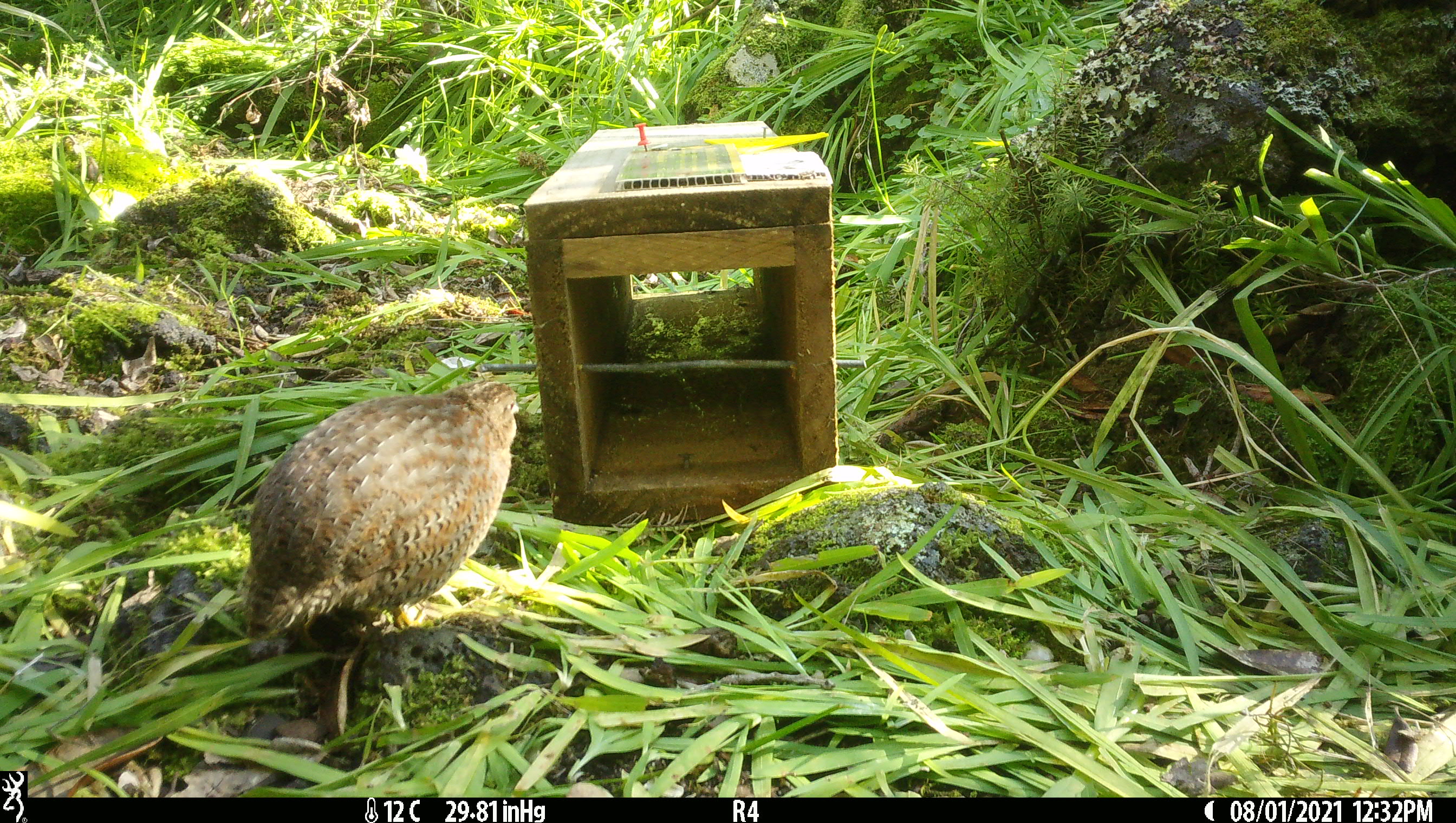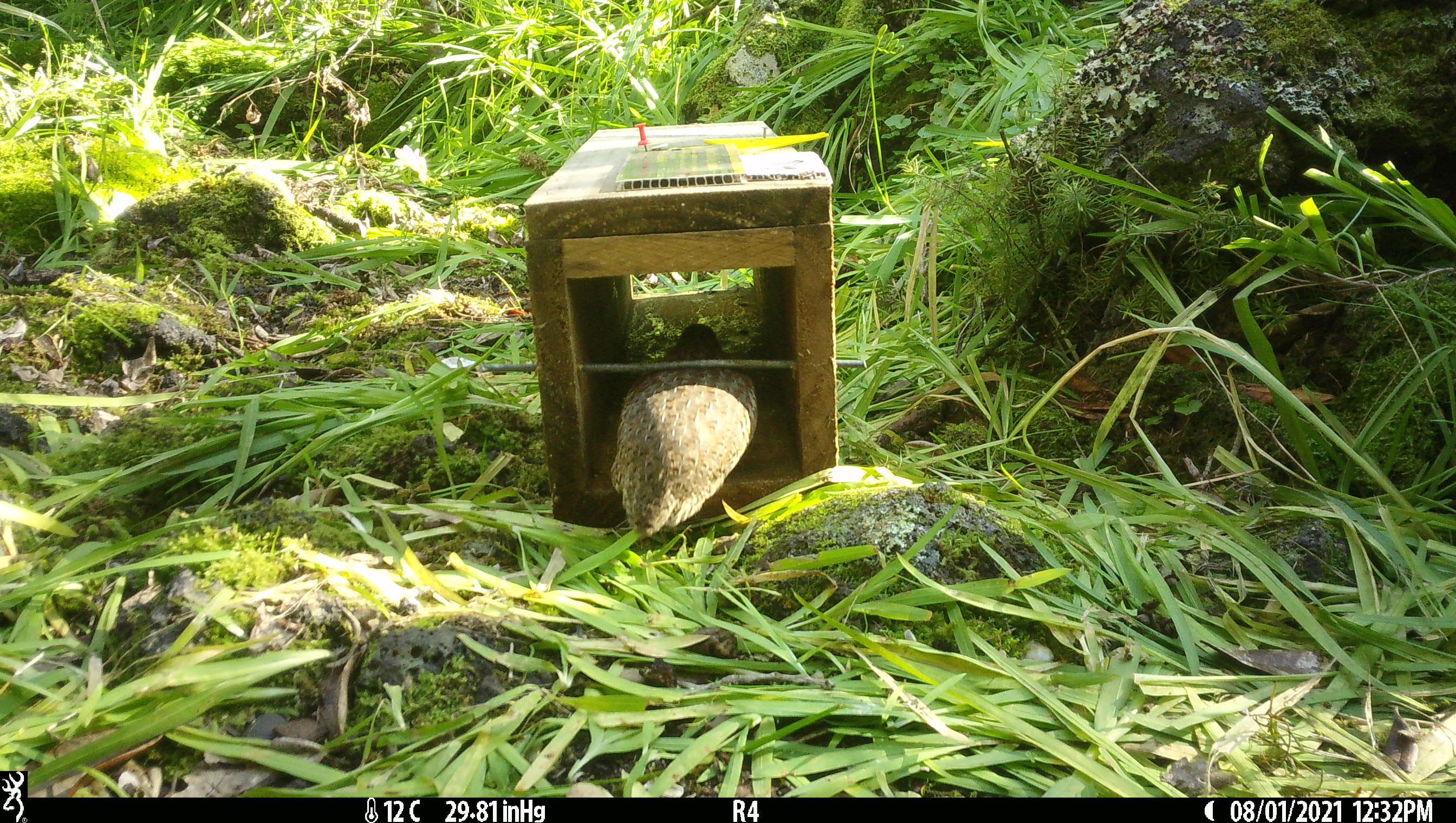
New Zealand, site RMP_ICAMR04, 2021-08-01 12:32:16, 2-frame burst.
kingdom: Animalia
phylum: Chordata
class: Aves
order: Galliformes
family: Phasianidae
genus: Synoicus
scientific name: Synoicus ypsilophorus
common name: brown quail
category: quail brown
Quail brown (brown quail) (Synoicus ypsilophorus).